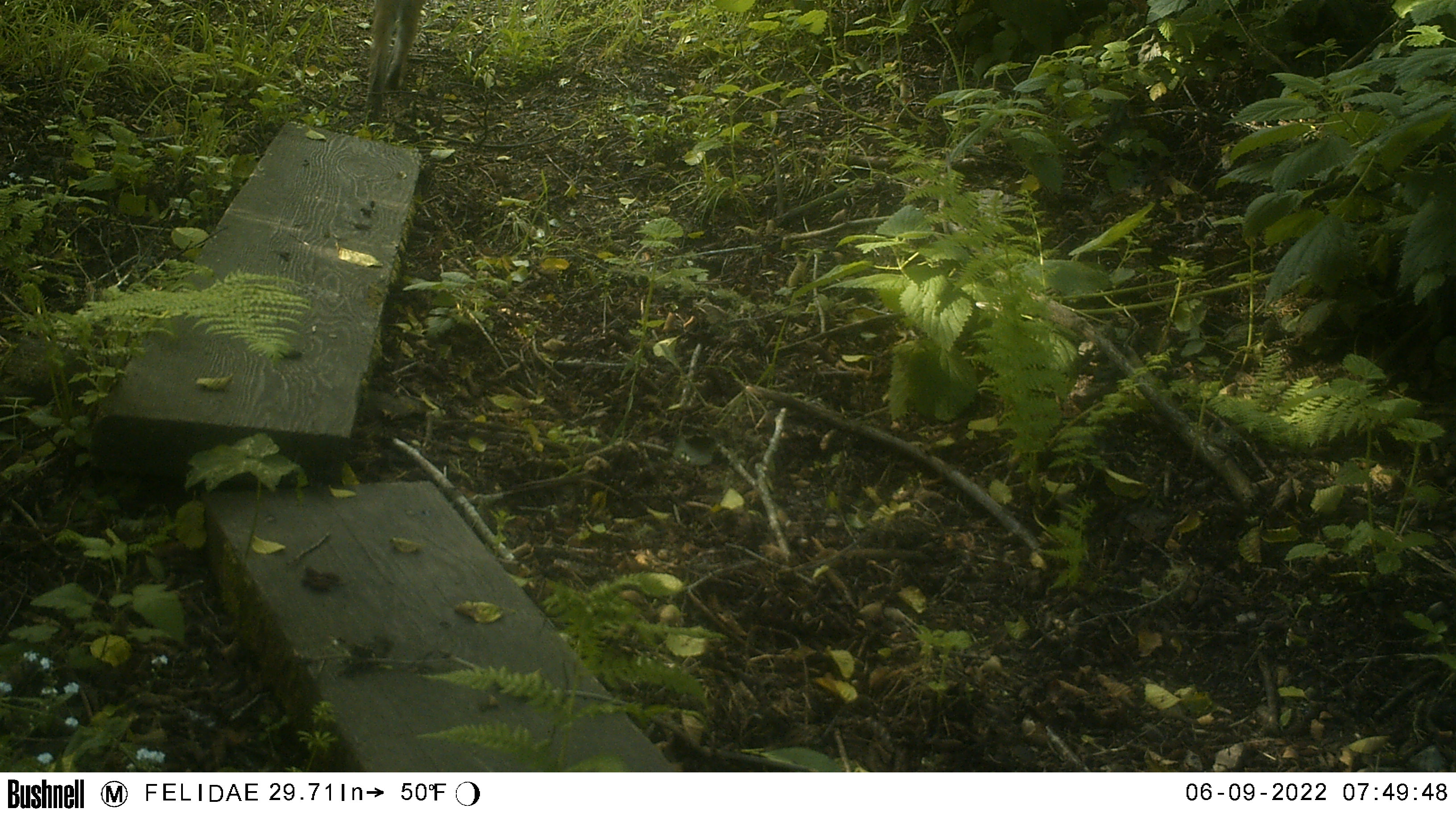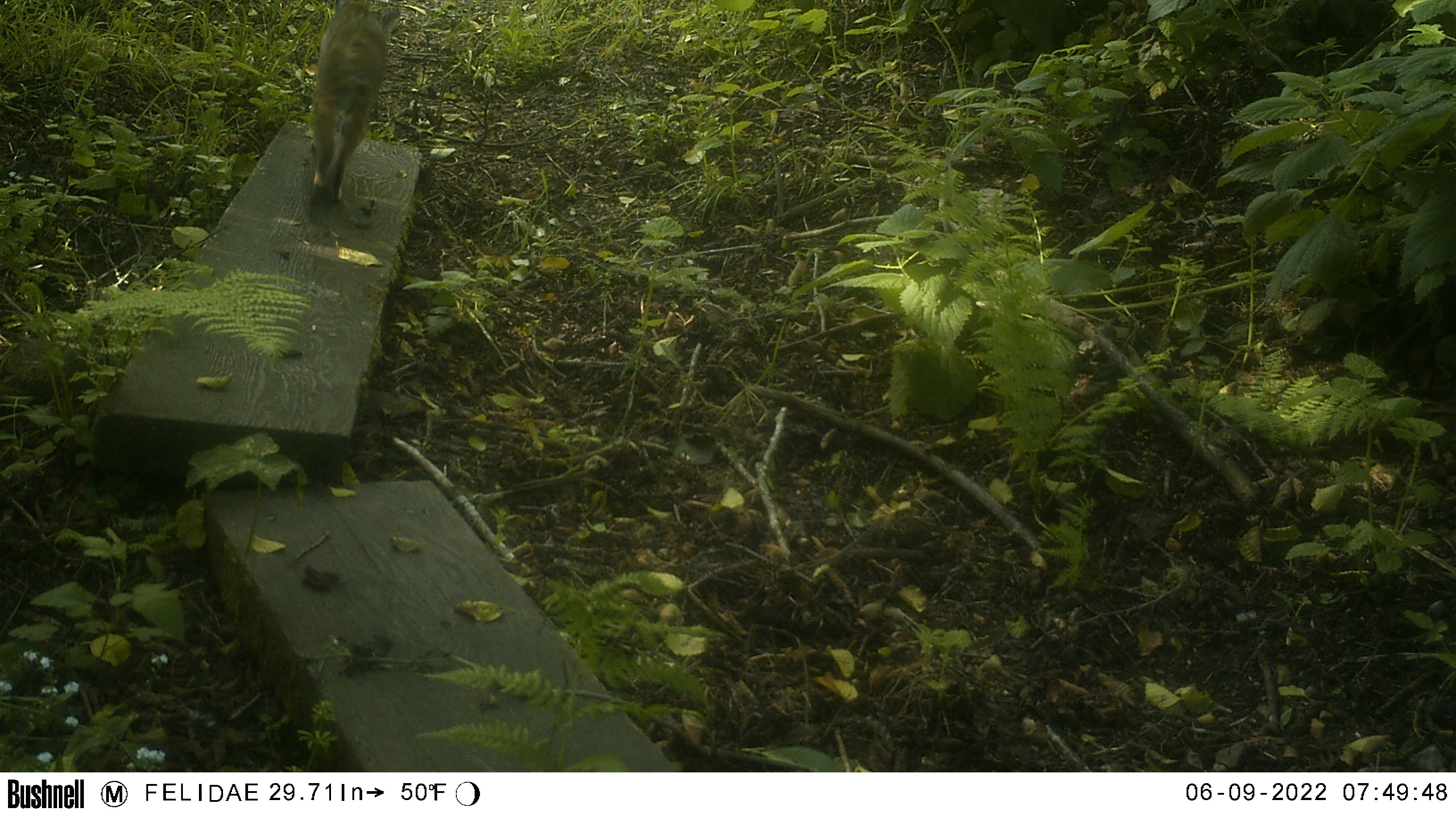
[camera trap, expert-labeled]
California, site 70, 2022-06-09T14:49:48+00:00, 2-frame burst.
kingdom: Animalia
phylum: Chordata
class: Mammalia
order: Carnivora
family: Felidae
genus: Lynx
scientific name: Lynx rufus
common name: bobcat